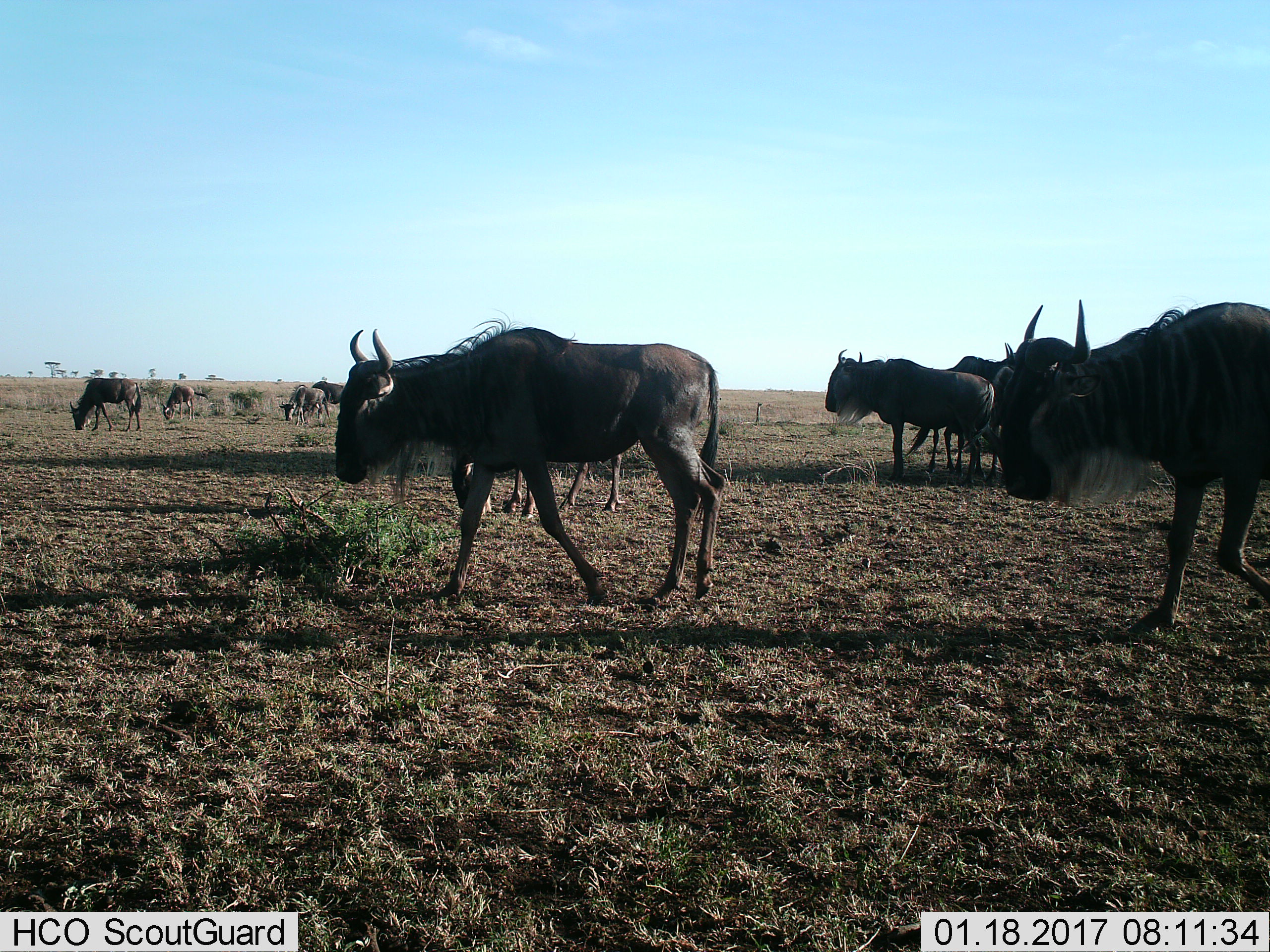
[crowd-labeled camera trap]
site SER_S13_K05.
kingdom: Animalia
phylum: Chordata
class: Mammalia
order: Artiodactyla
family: Bovidae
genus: Connochaetes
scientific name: Connochaetes taurinus taurinus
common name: blue wildebeest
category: wildebeestblue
Wildebeestblue (blue wildebeest) (Connochaetes taurinus taurinus), count 9. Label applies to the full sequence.